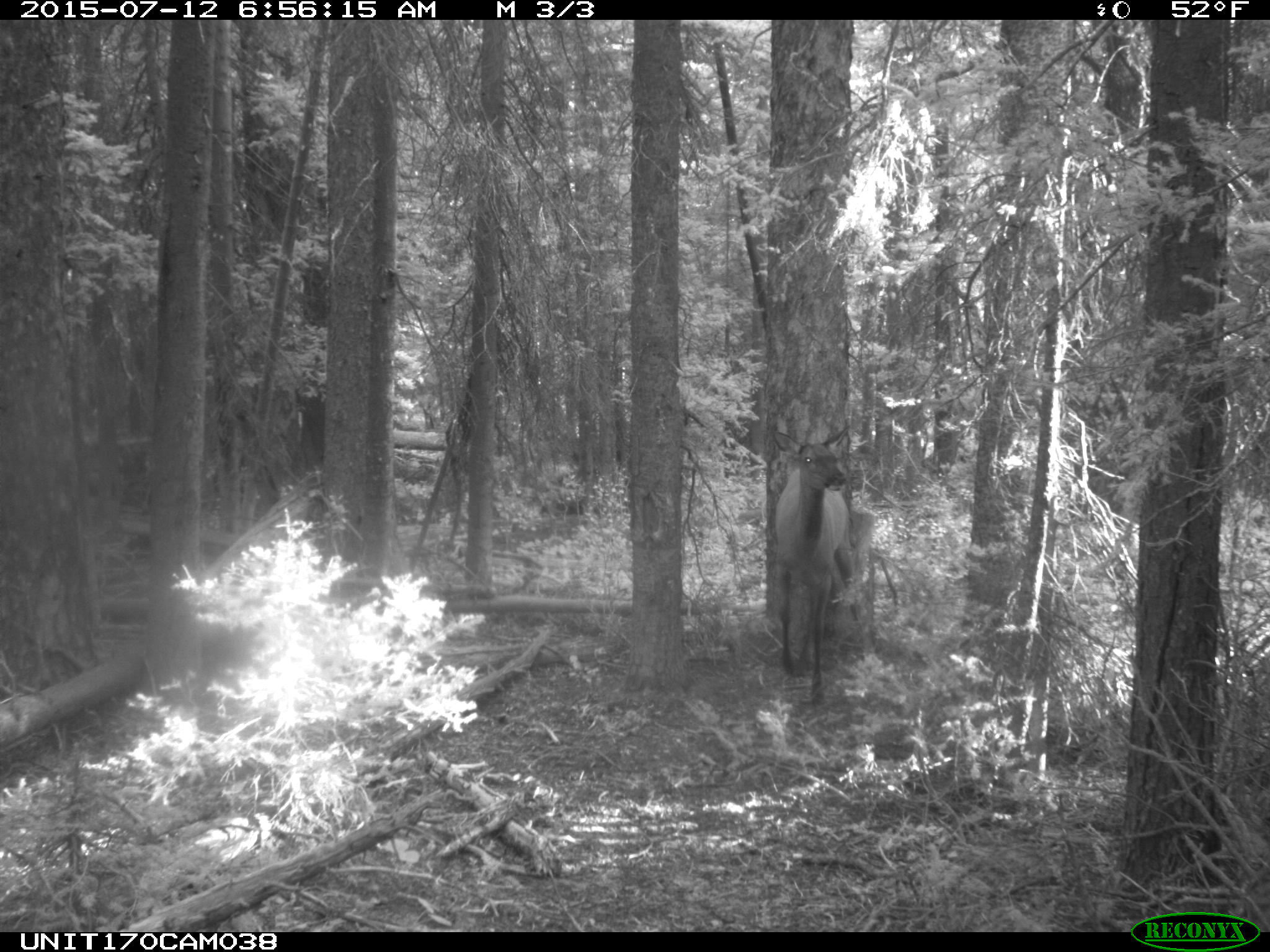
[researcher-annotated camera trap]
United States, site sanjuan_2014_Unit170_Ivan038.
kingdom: Animalia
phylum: Chordata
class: Mammalia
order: Artiodactyla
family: Cervidae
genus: Cervus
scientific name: Cervus elaphus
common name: red deer